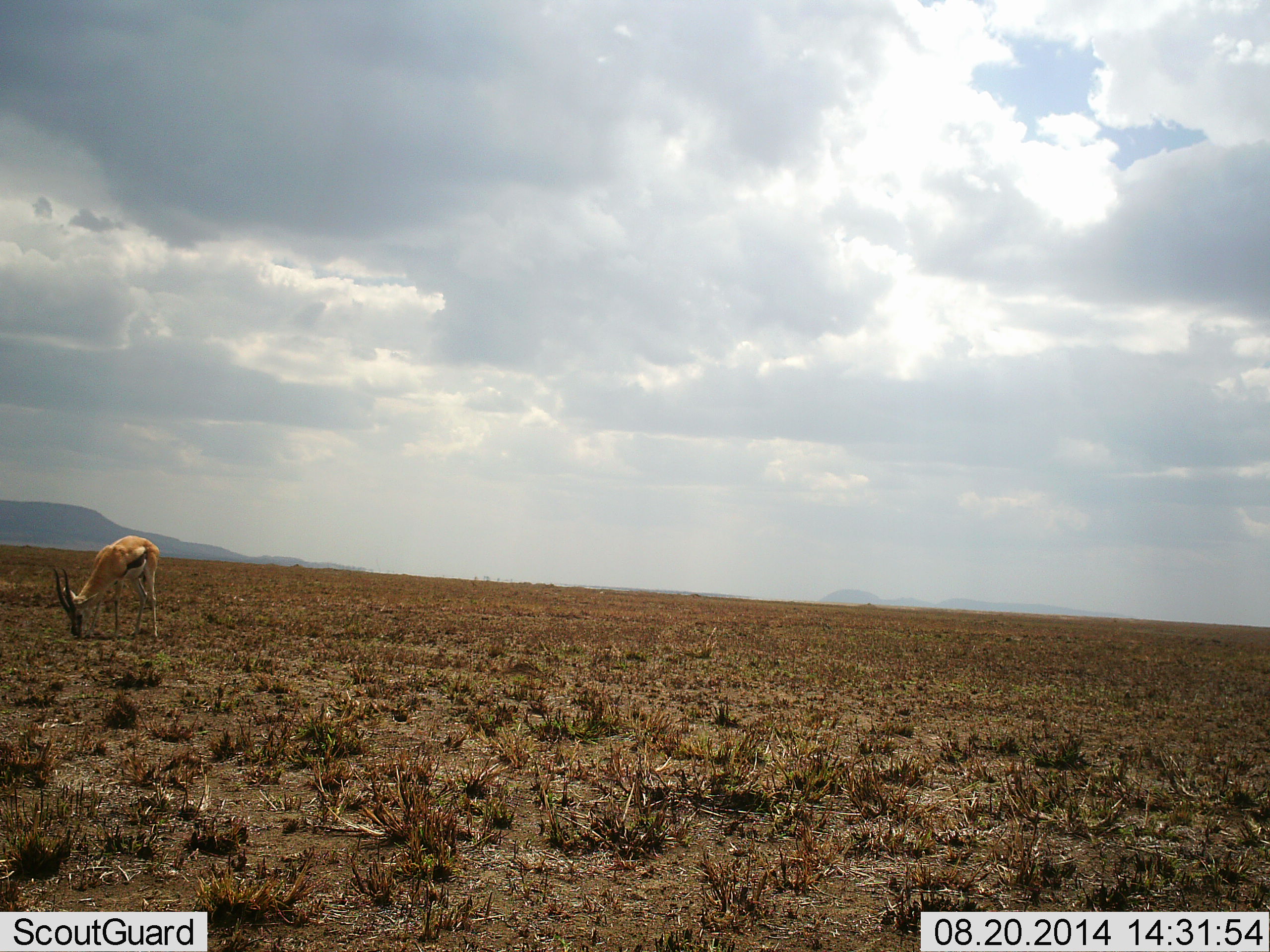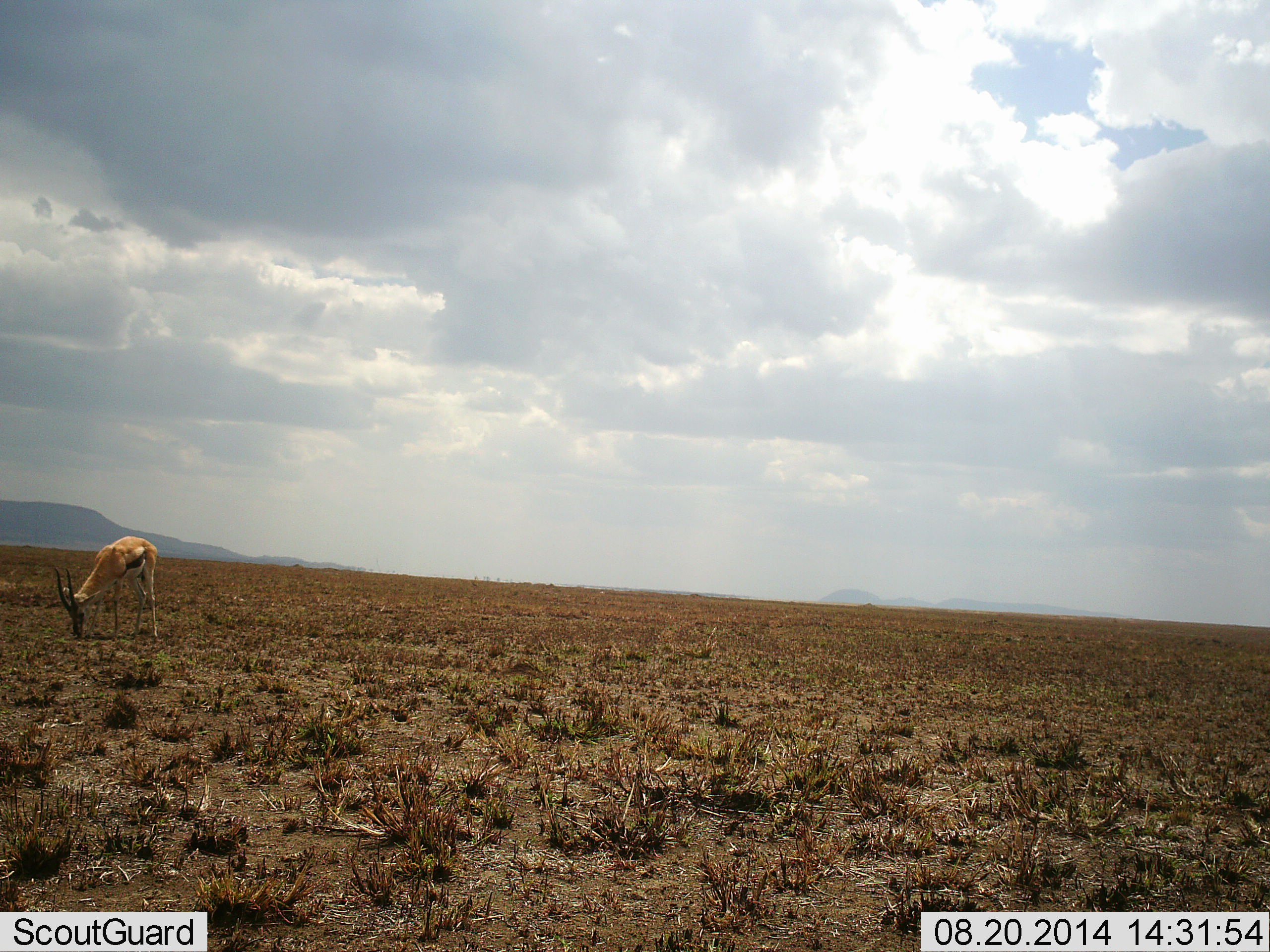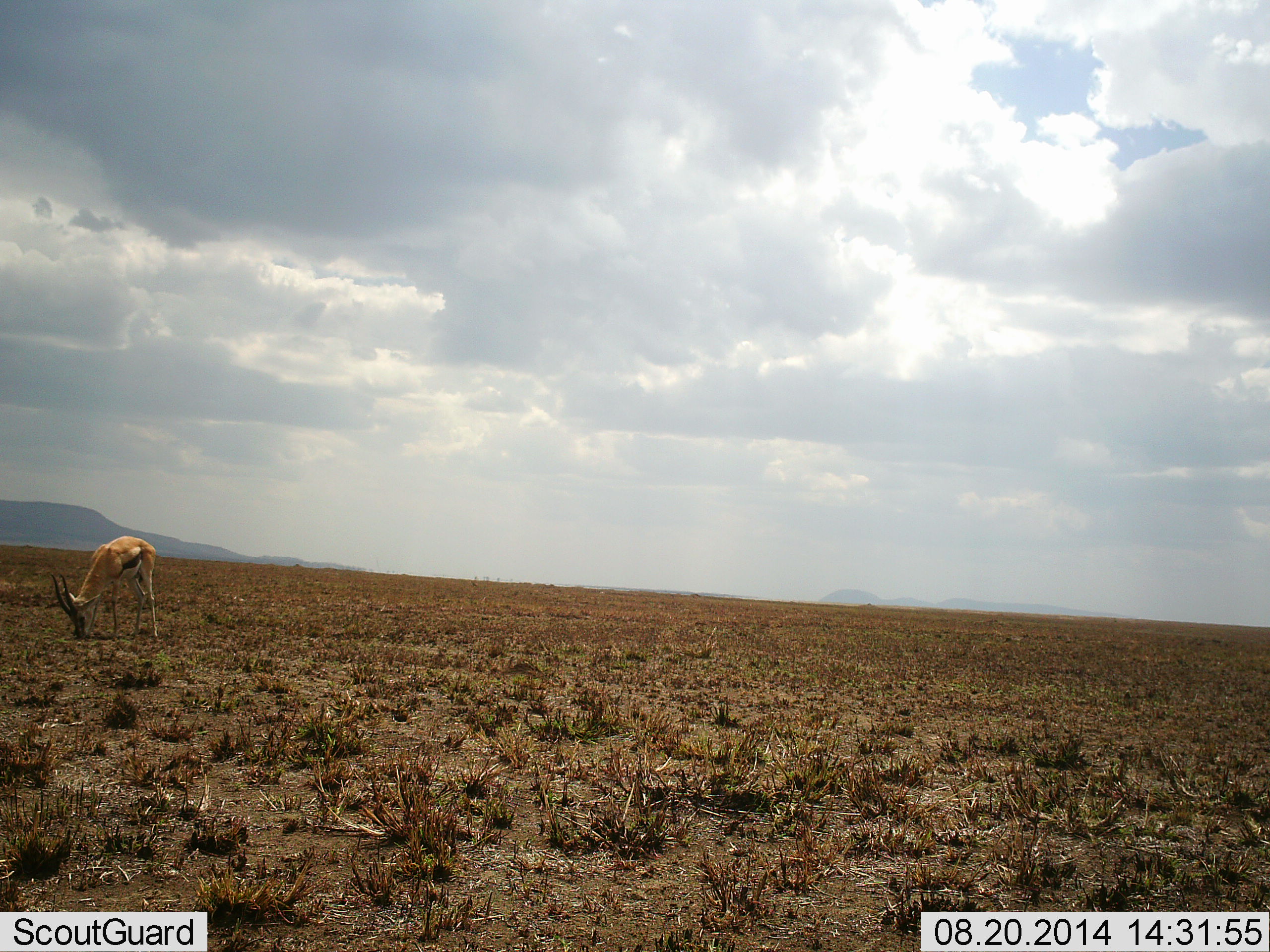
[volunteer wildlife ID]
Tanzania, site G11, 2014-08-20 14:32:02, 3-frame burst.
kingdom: Animalia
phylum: Chordata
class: Mammalia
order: Artiodactyla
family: Bovidae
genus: Eudorcas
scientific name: Eudorcas thomsonii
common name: thomson's gazelle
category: gazellethomsons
Gazellethomsons (thomson's gazelle) (Eudorcas thomsonii), count 1. Behavior (volunteer vote fractions): standing 10%, resting 0%, moving 0%, interacting 0%. Young present (vote fraction): 0%. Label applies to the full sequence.